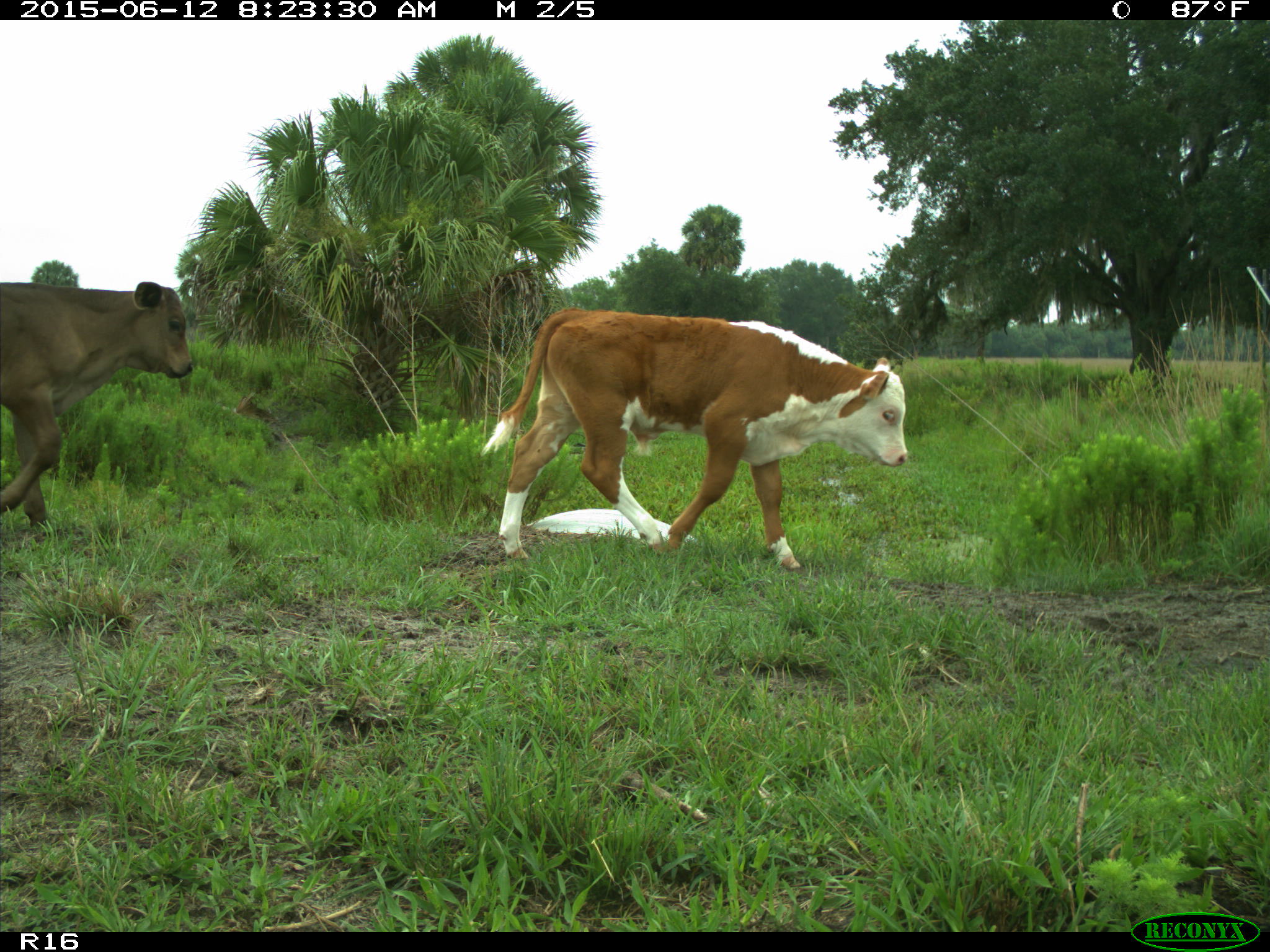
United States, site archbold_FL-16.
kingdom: Animalia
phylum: Chordata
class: Mammalia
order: Artiodactyla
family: Bovidae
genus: Bos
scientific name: Bos taurus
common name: domestic cow